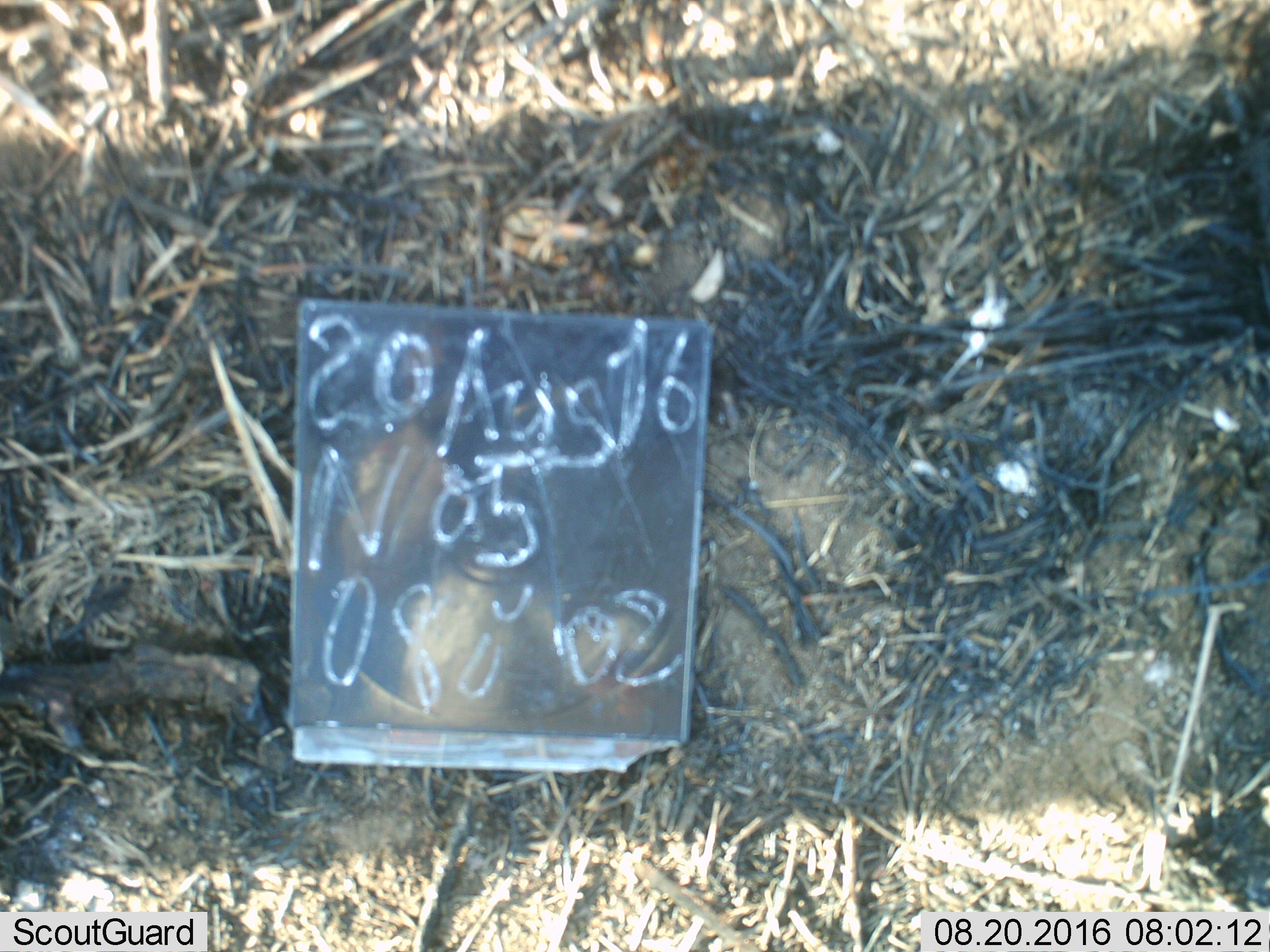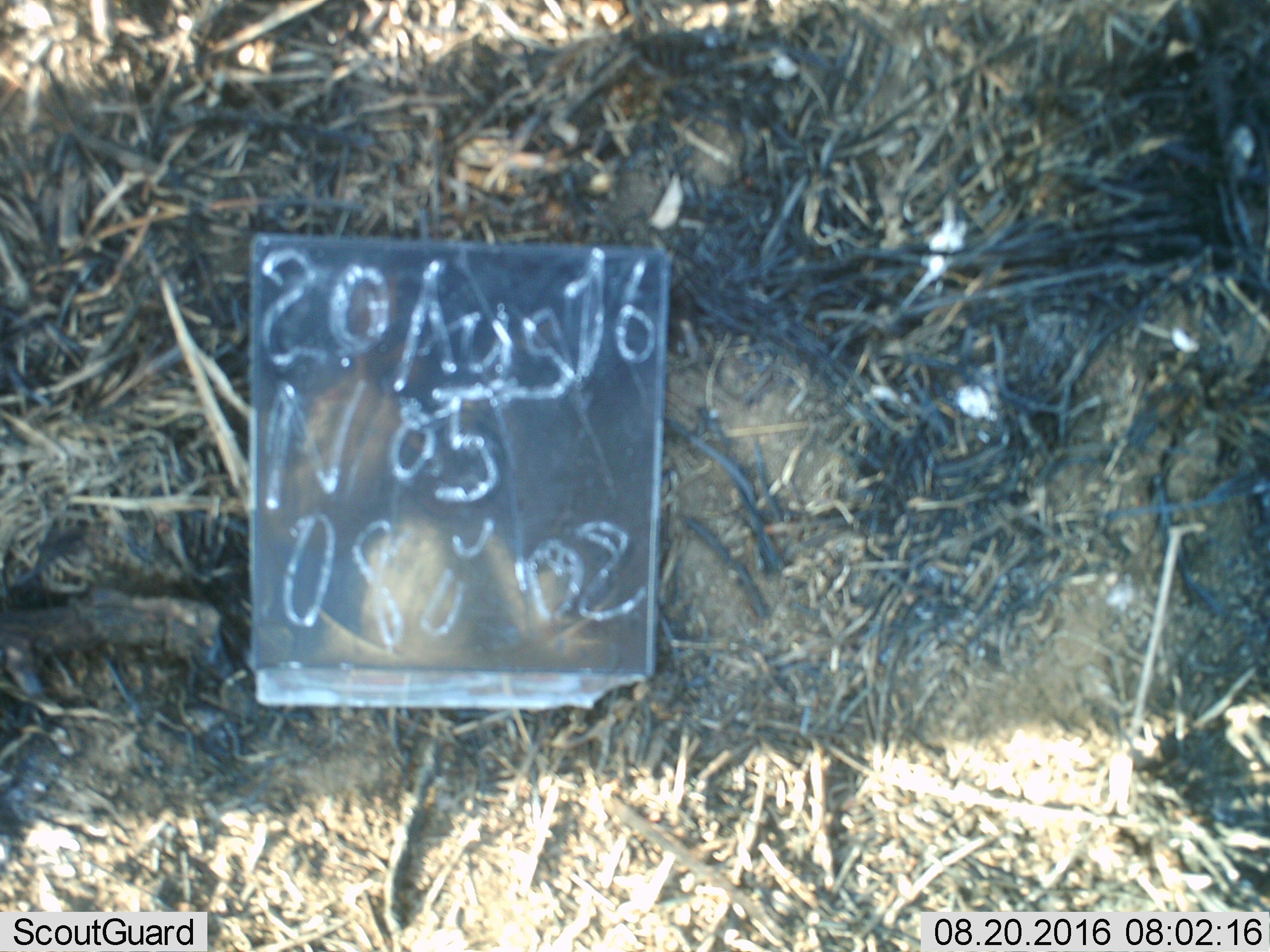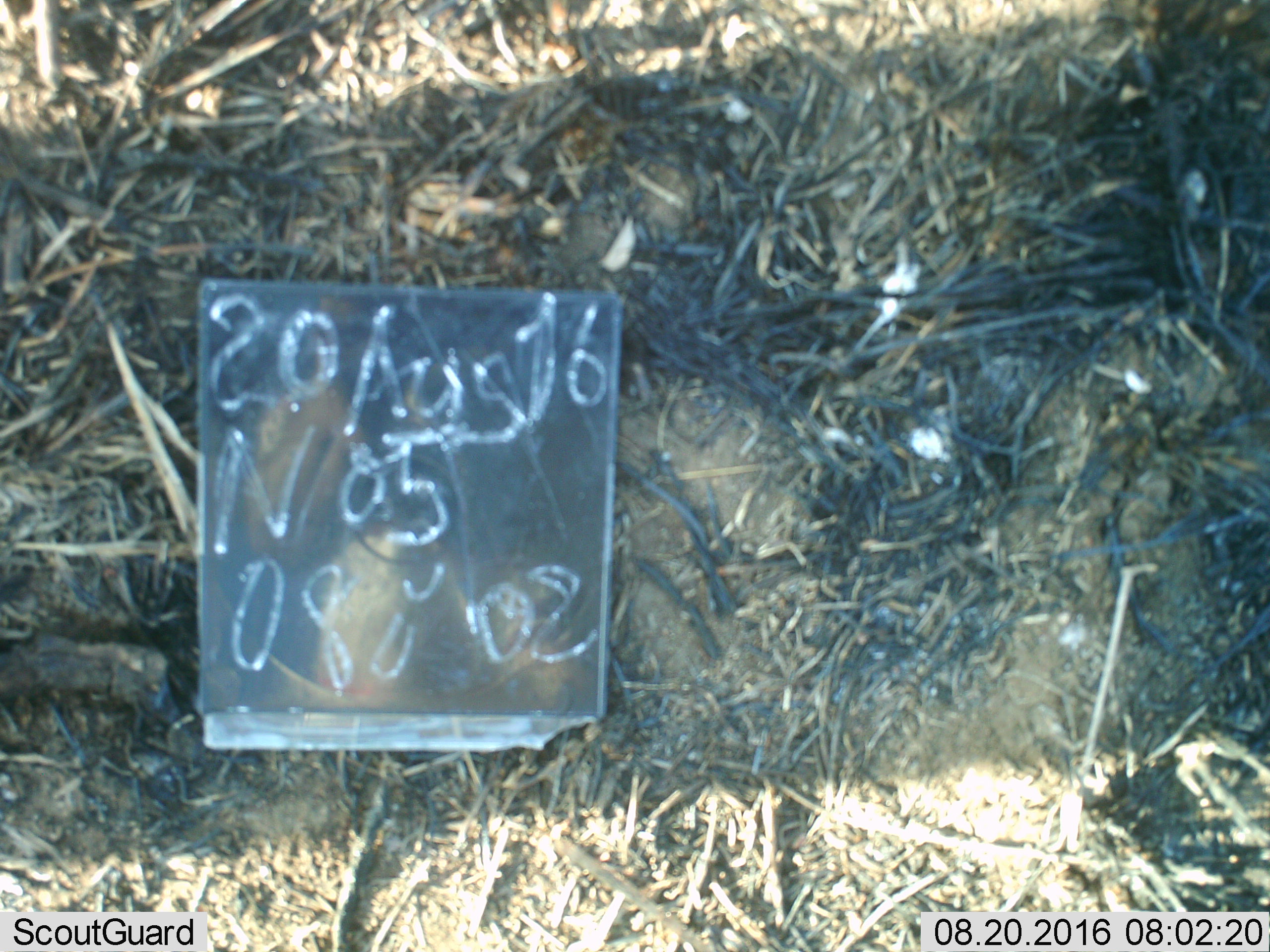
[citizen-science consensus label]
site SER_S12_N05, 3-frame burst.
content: unidentified animal